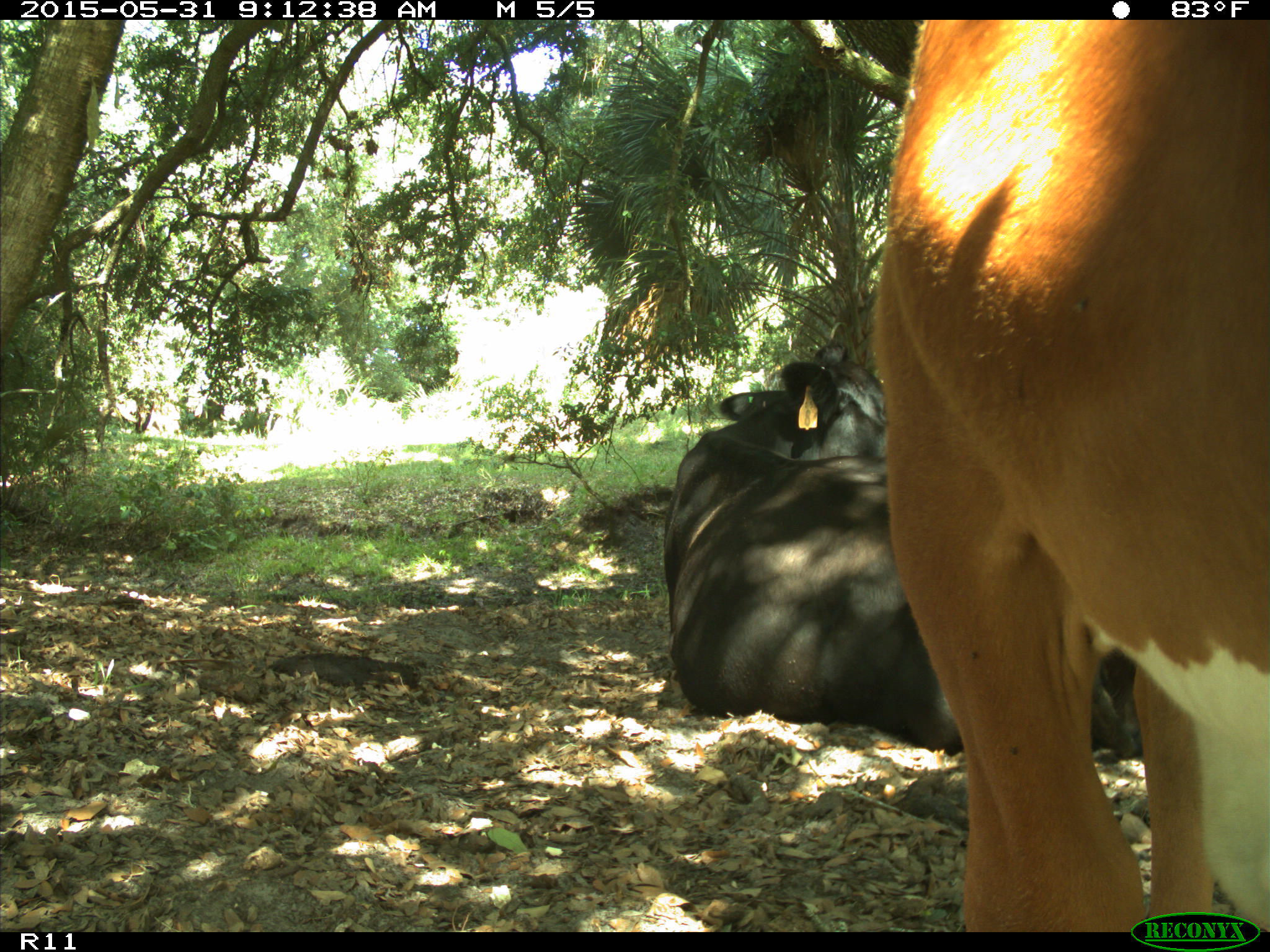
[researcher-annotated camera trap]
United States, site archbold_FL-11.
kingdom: Animalia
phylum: Chordata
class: Mammalia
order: Artiodactyla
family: Bovidae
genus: Bos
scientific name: Bos taurus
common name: domestic cow